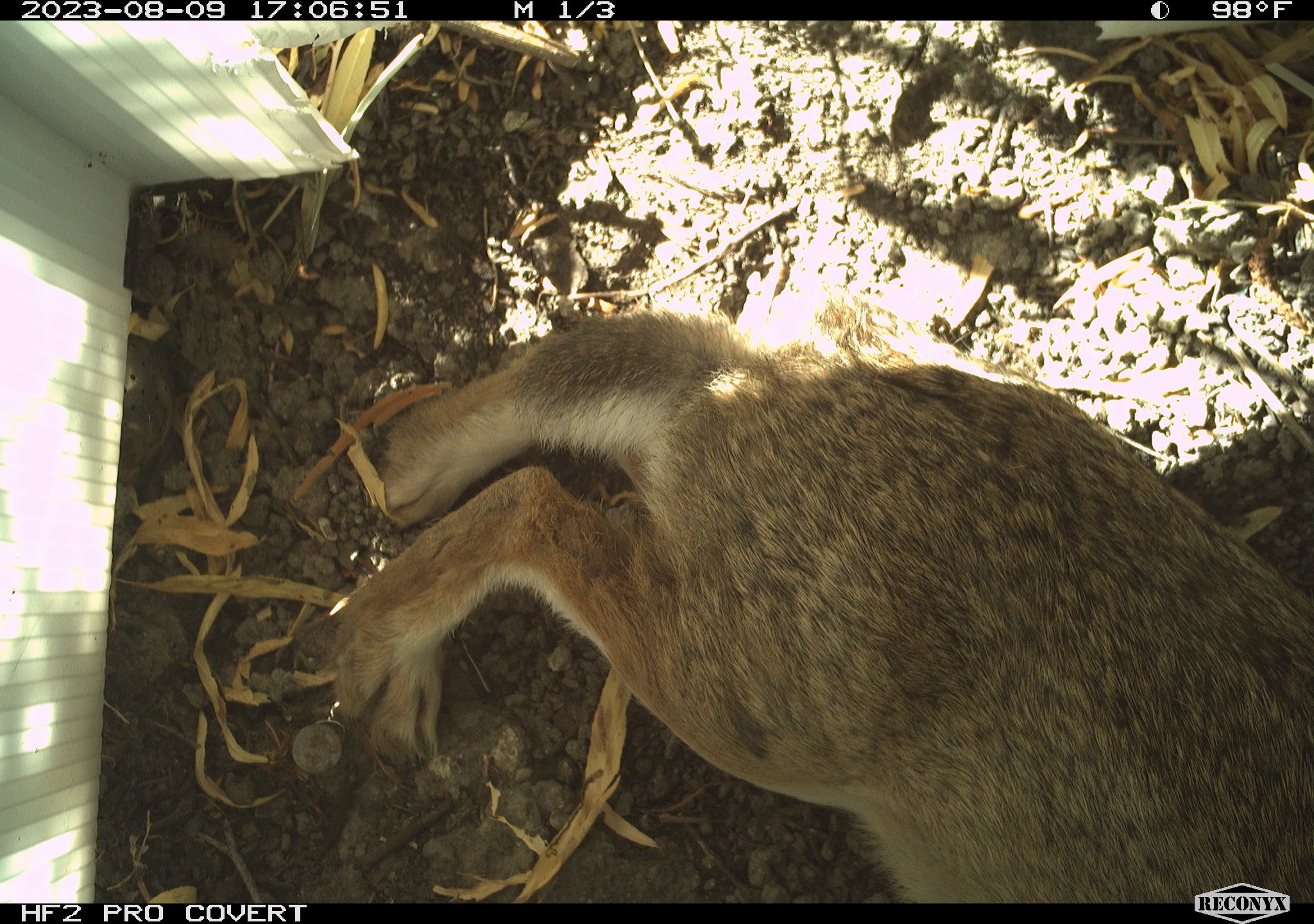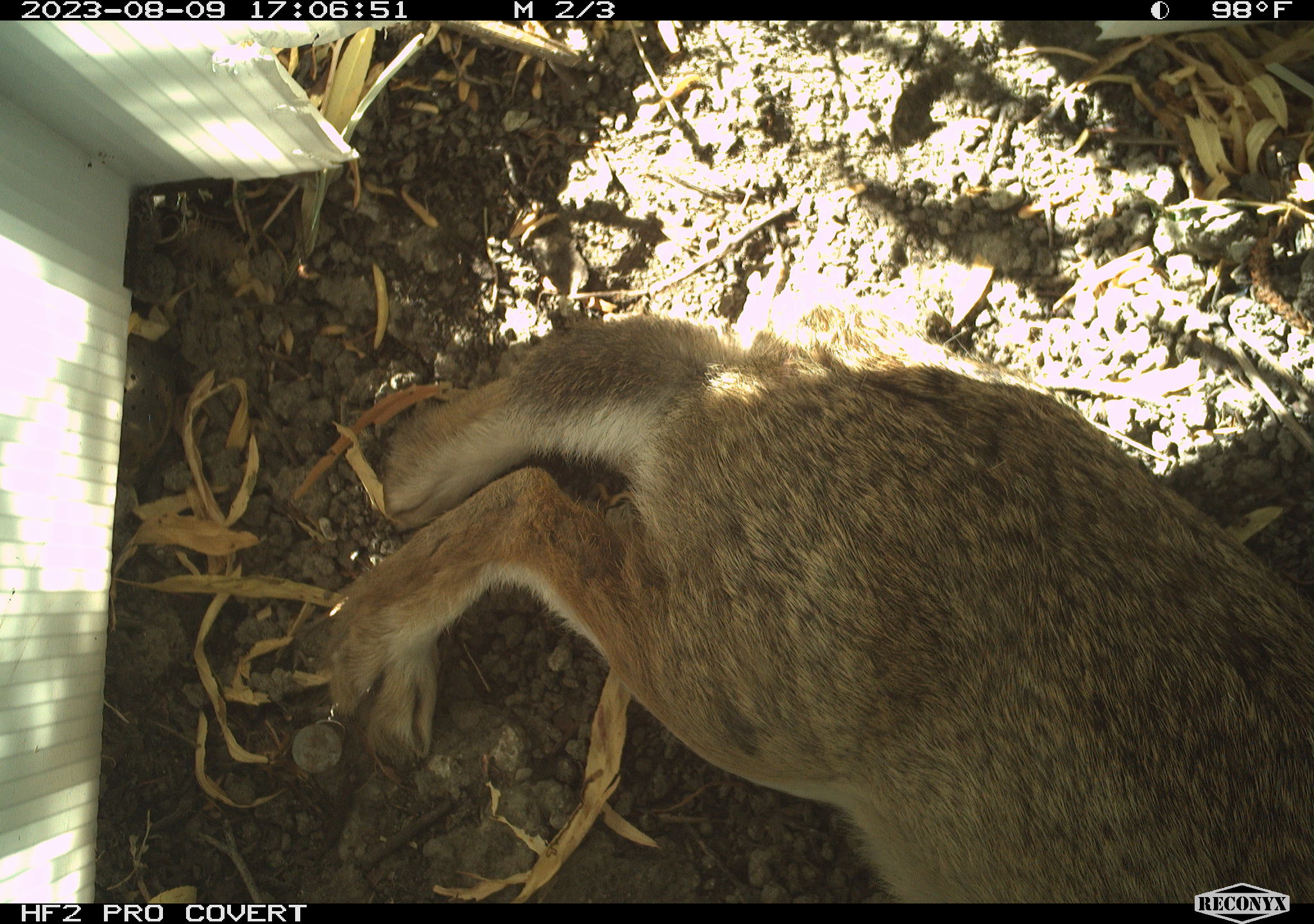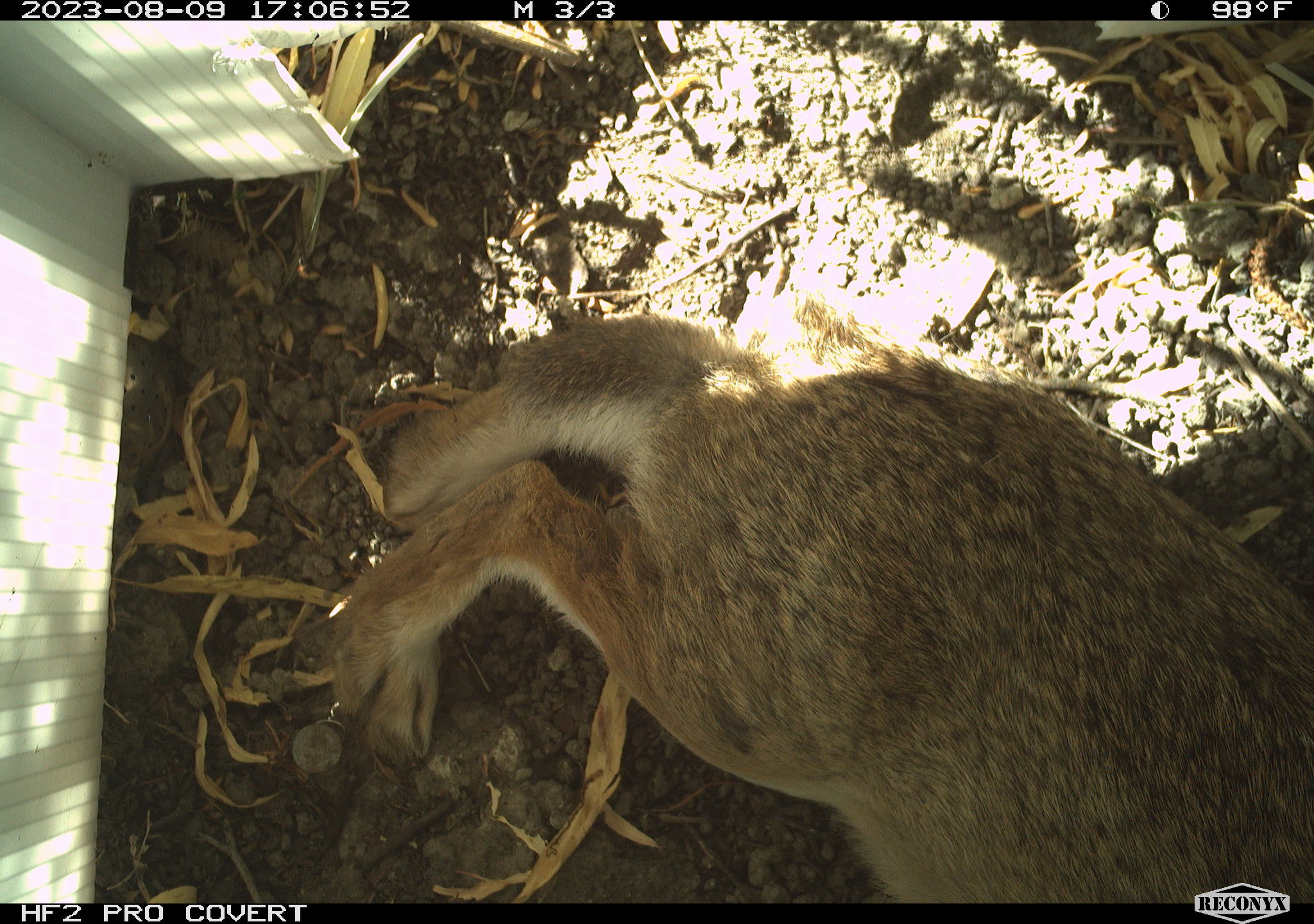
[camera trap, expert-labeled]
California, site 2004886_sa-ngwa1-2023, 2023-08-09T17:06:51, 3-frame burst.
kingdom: Animalia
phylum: Chordata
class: Mammalia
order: Lagomorpha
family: Leporidae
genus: Sylvilagus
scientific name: Sylvilagus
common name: cottontail rabbits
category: sylvilagus species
Sylvilagus species (cottontail rabbits) (Sylvilagus).